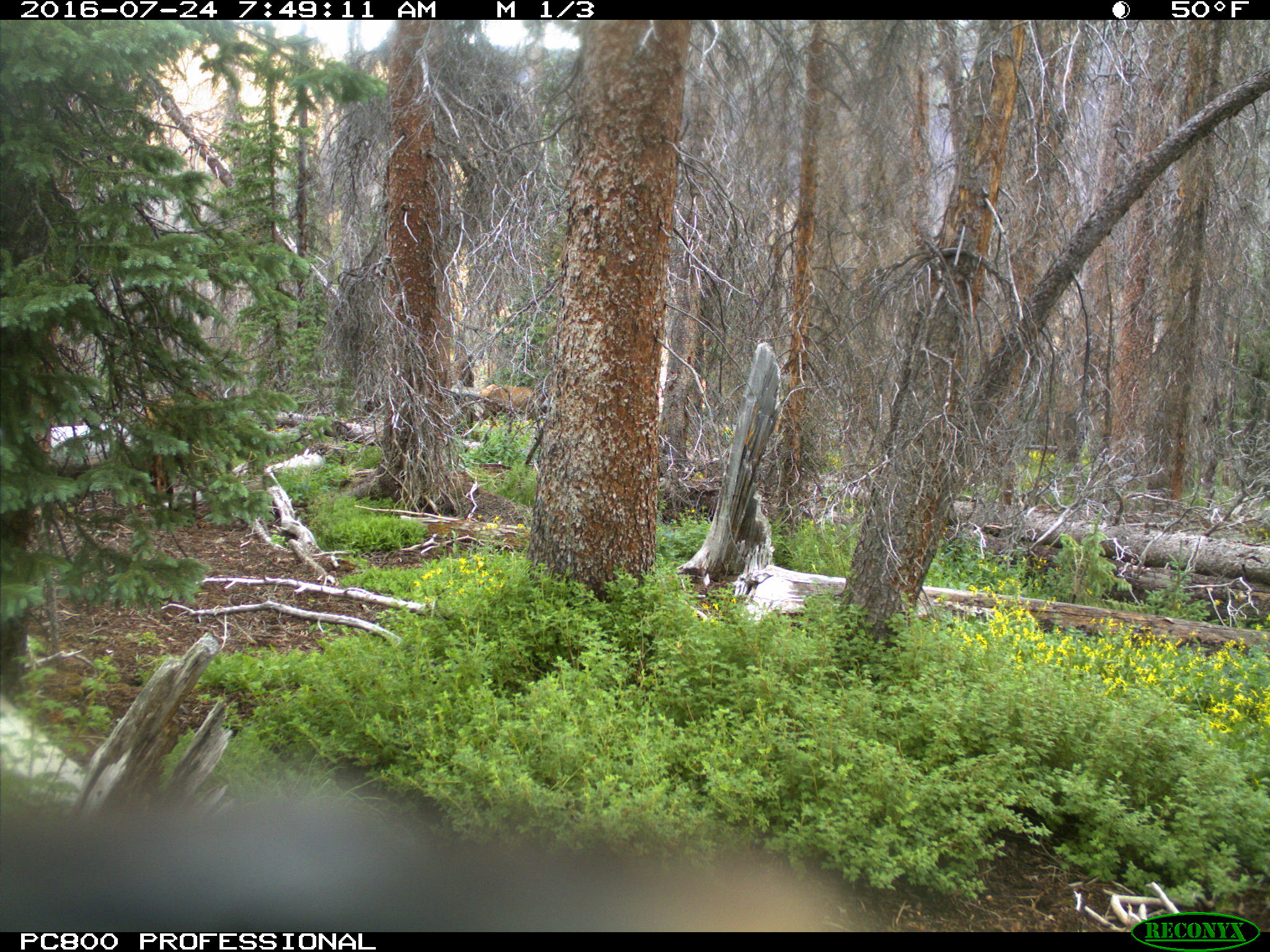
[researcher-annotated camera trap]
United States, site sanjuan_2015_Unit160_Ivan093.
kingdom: Animalia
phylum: Chordata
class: Mammalia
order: Artiodactyla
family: Cervidae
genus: Cervus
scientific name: Cervus elaphus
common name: red deer